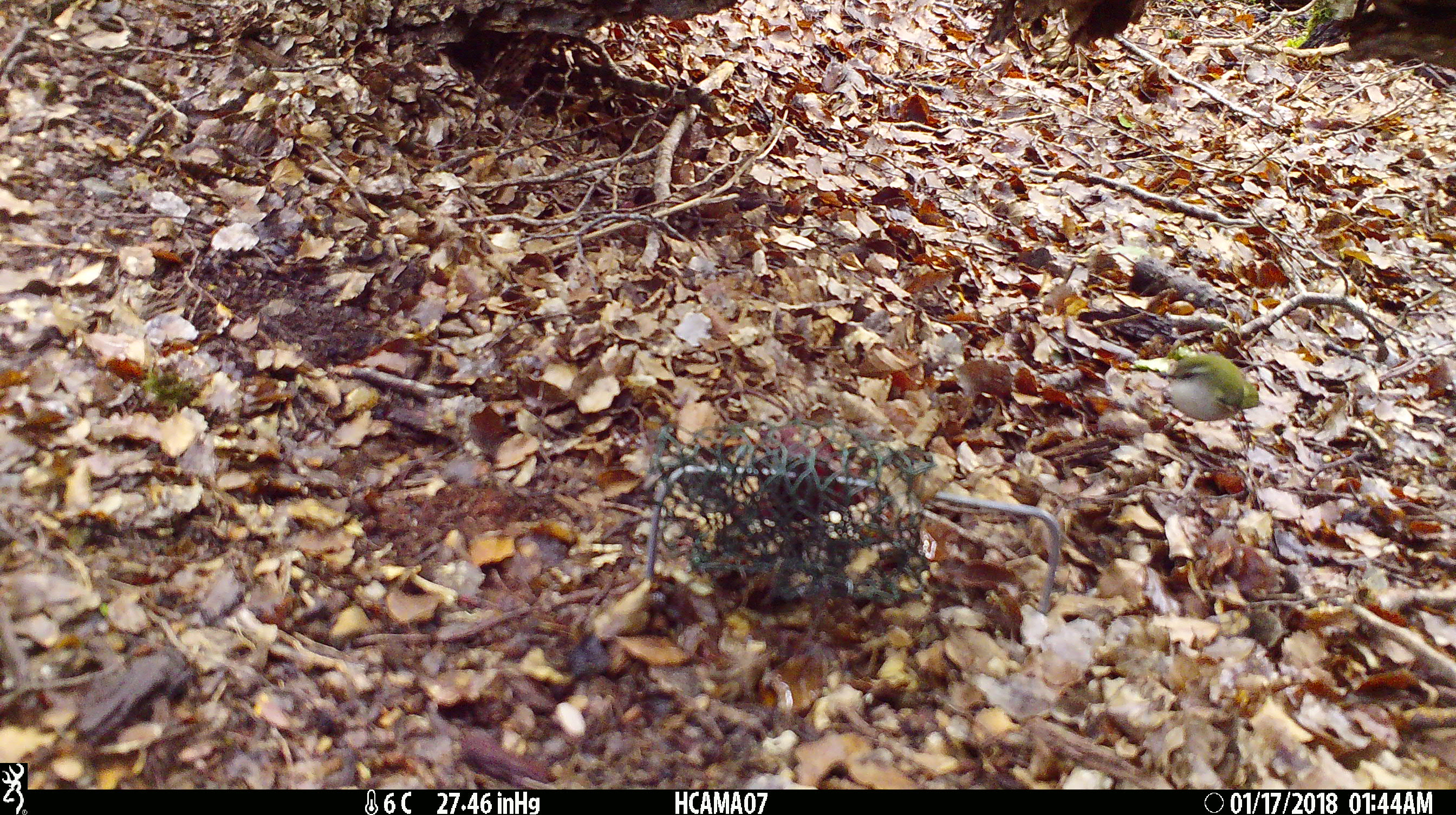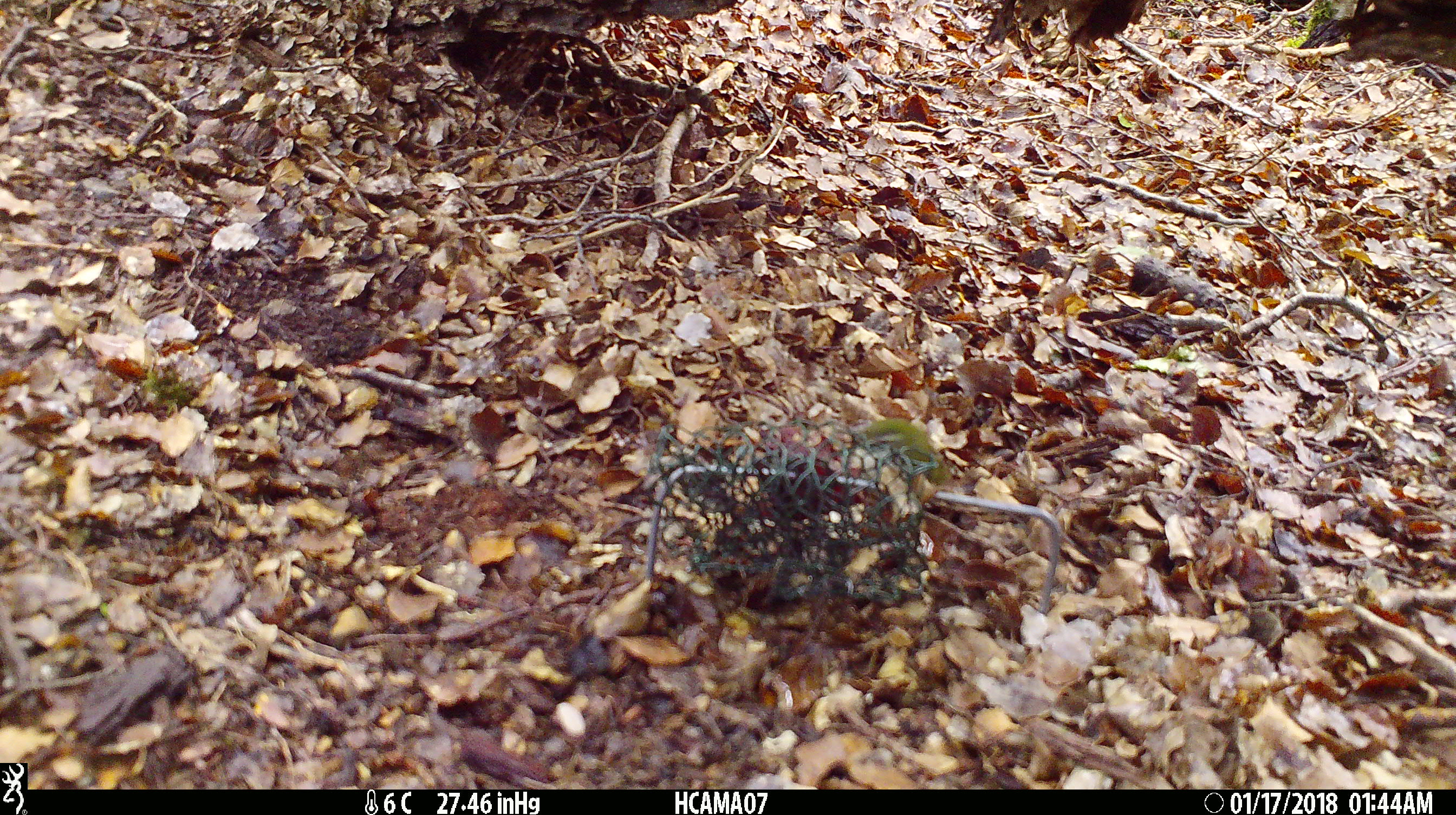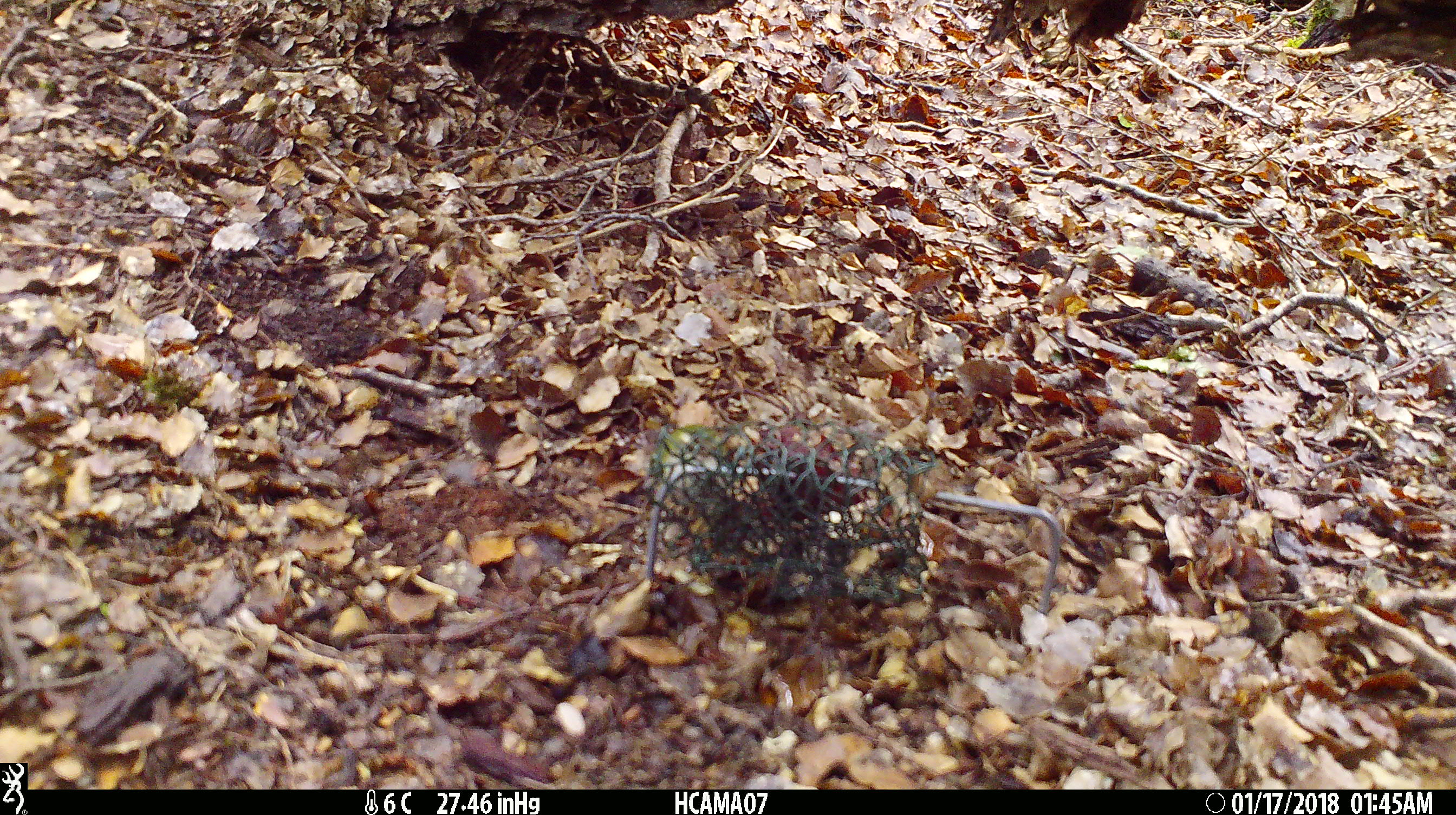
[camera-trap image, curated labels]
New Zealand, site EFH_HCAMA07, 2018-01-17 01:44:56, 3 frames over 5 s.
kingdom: Animalia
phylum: Chordata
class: Aves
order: Passeriformes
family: Acanthisittidae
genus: Acanthisitta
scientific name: Acanthisitta chloris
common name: rifleman